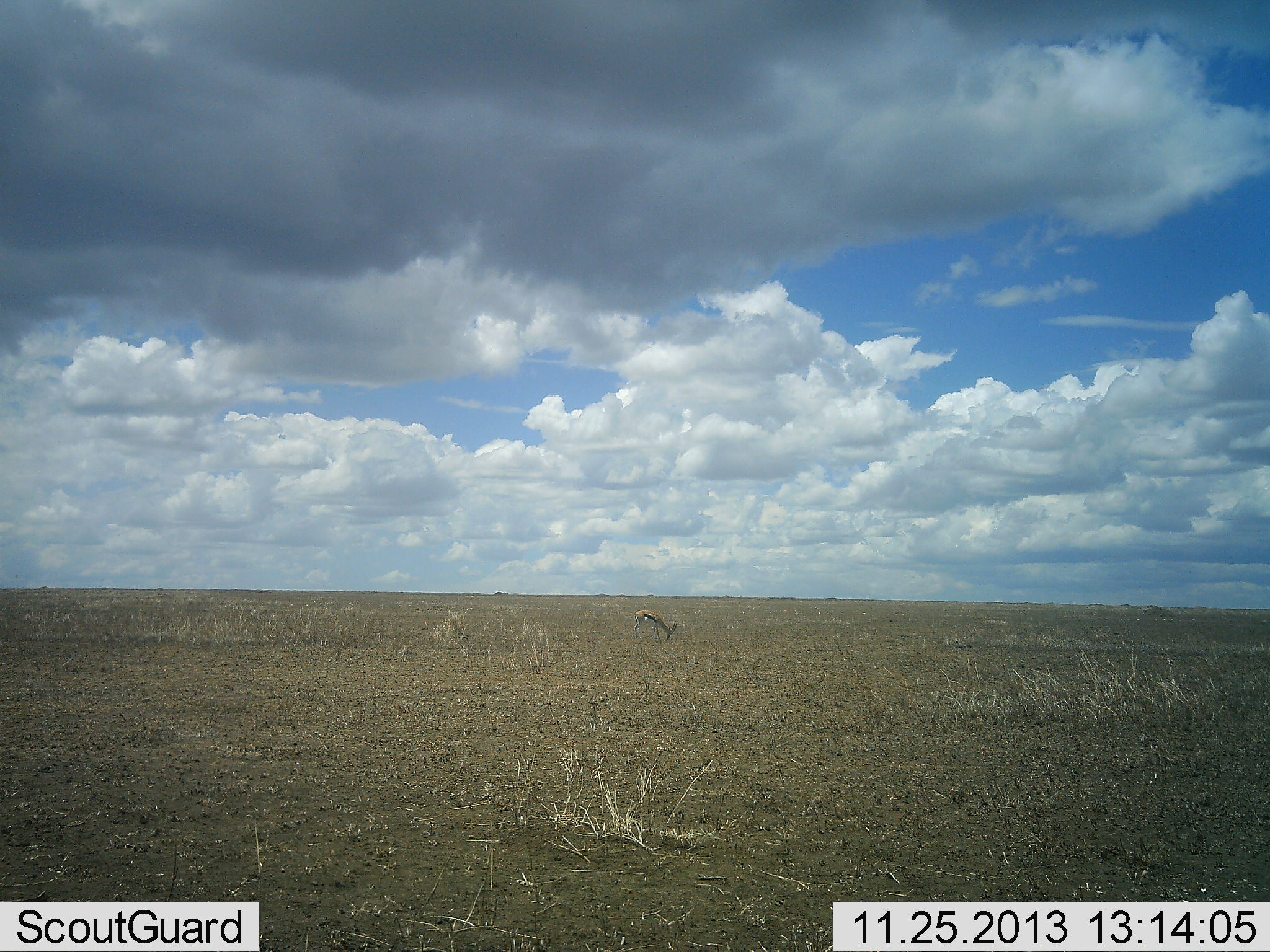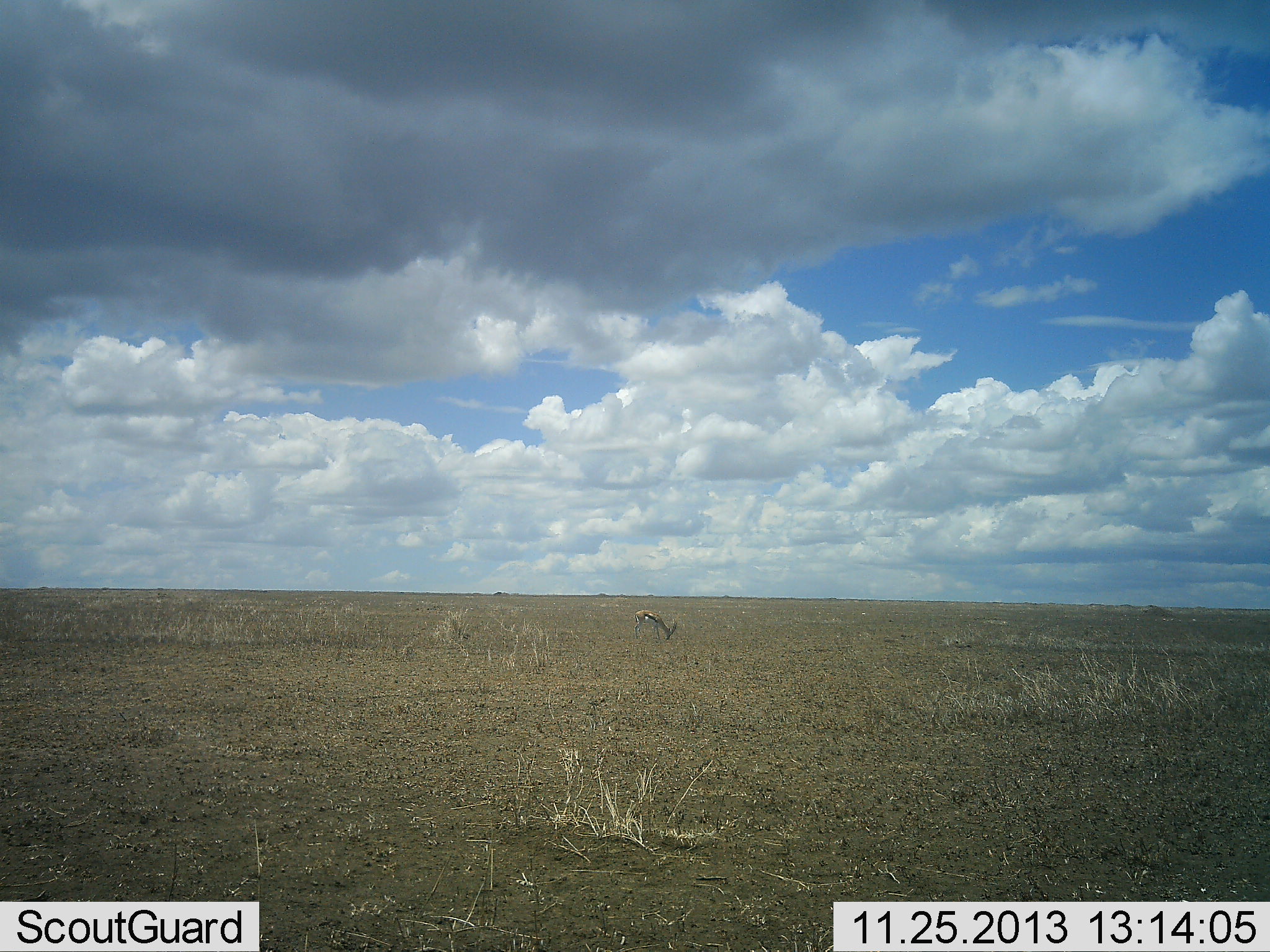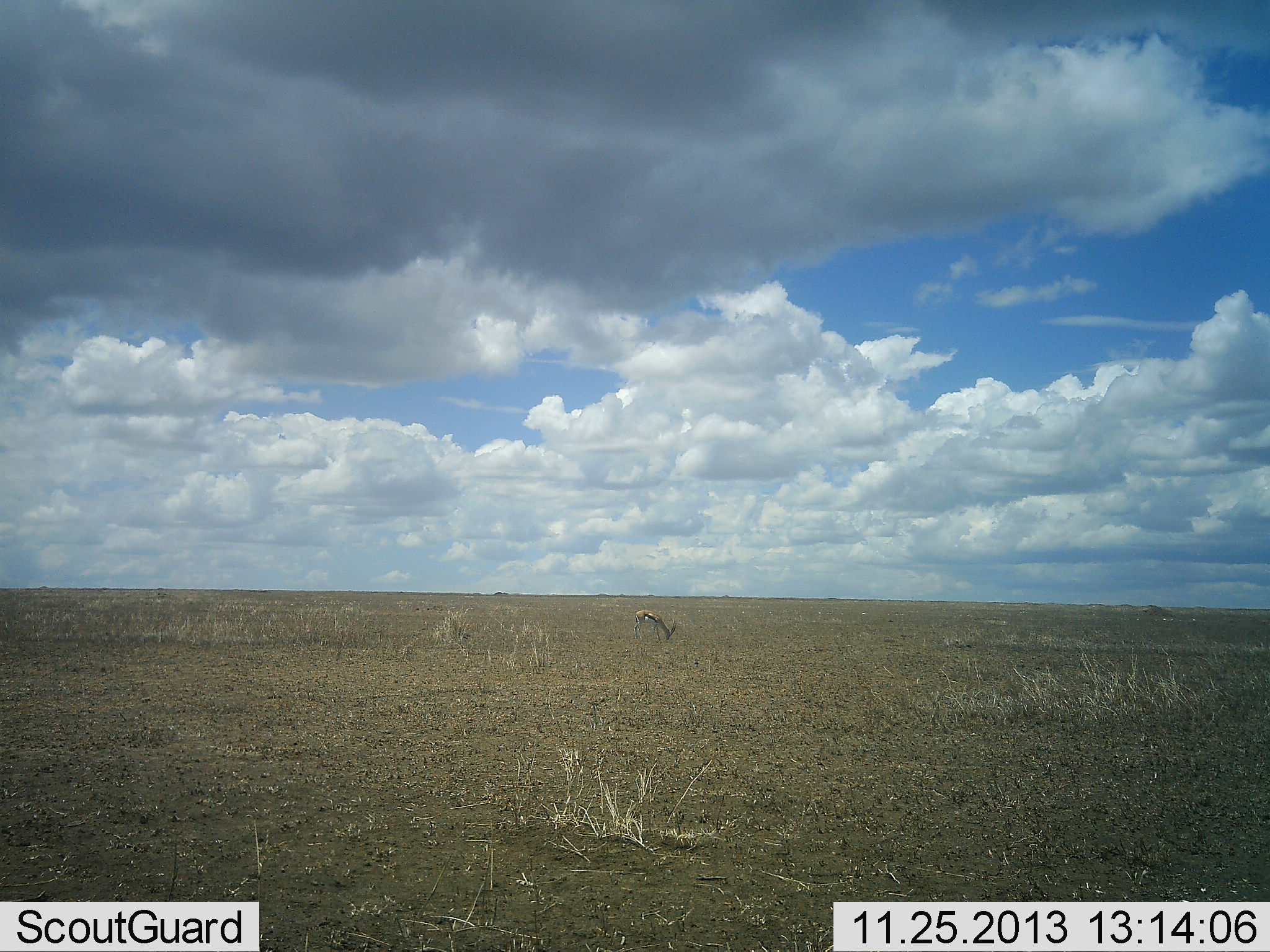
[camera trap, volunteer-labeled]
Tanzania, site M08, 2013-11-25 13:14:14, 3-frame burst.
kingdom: Animalia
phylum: Chordata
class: Mammalia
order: Artiodactyla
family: Bovidae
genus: Eudorcas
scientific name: Eudorcas thomsonii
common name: thomson's gazelle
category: gazellethomsons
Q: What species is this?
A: Gazellethomsons (thomson's gazelle) (Eudorcas thomsonii).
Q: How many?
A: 1.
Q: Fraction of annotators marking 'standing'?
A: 29%.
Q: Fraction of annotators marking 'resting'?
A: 0%.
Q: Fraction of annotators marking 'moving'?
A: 0%.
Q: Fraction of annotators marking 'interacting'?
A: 0%.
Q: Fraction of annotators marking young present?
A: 0%.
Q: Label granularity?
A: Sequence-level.